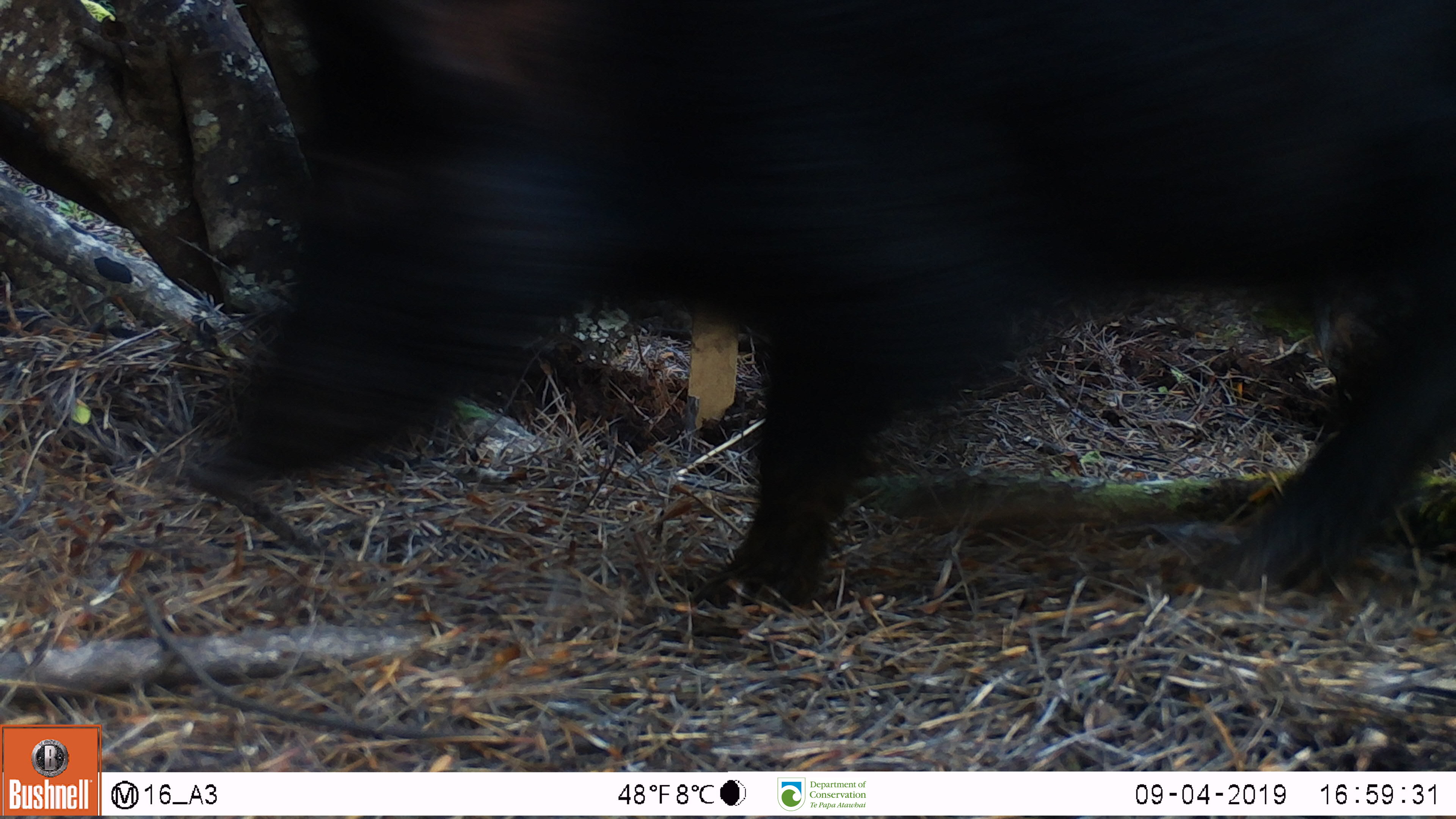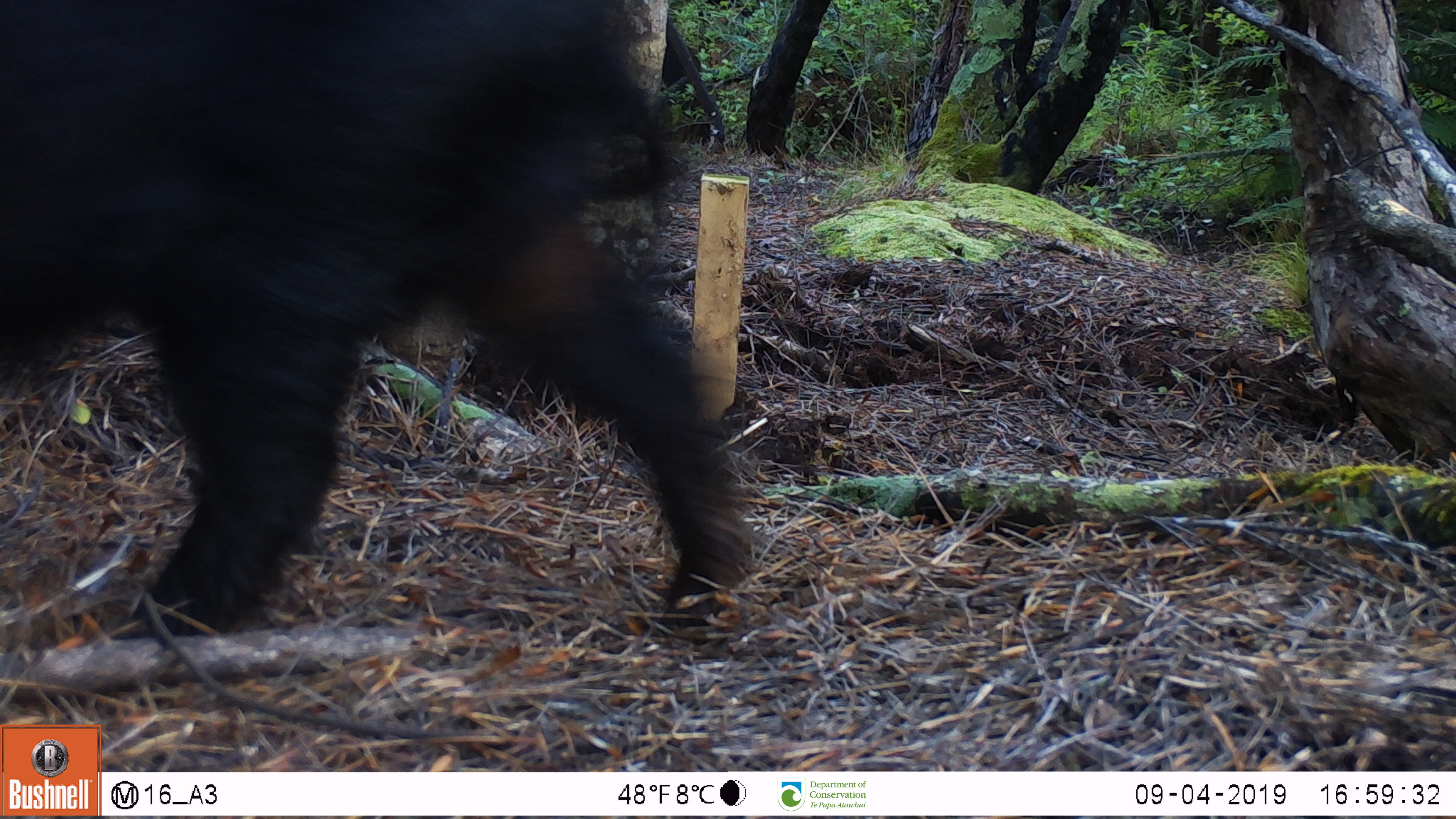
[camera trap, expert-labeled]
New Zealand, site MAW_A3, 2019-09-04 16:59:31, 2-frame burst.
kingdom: Animalia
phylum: Chordata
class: Mammalia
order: Artiodactyla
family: Suidae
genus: Sus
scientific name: Sus scrofa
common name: pig